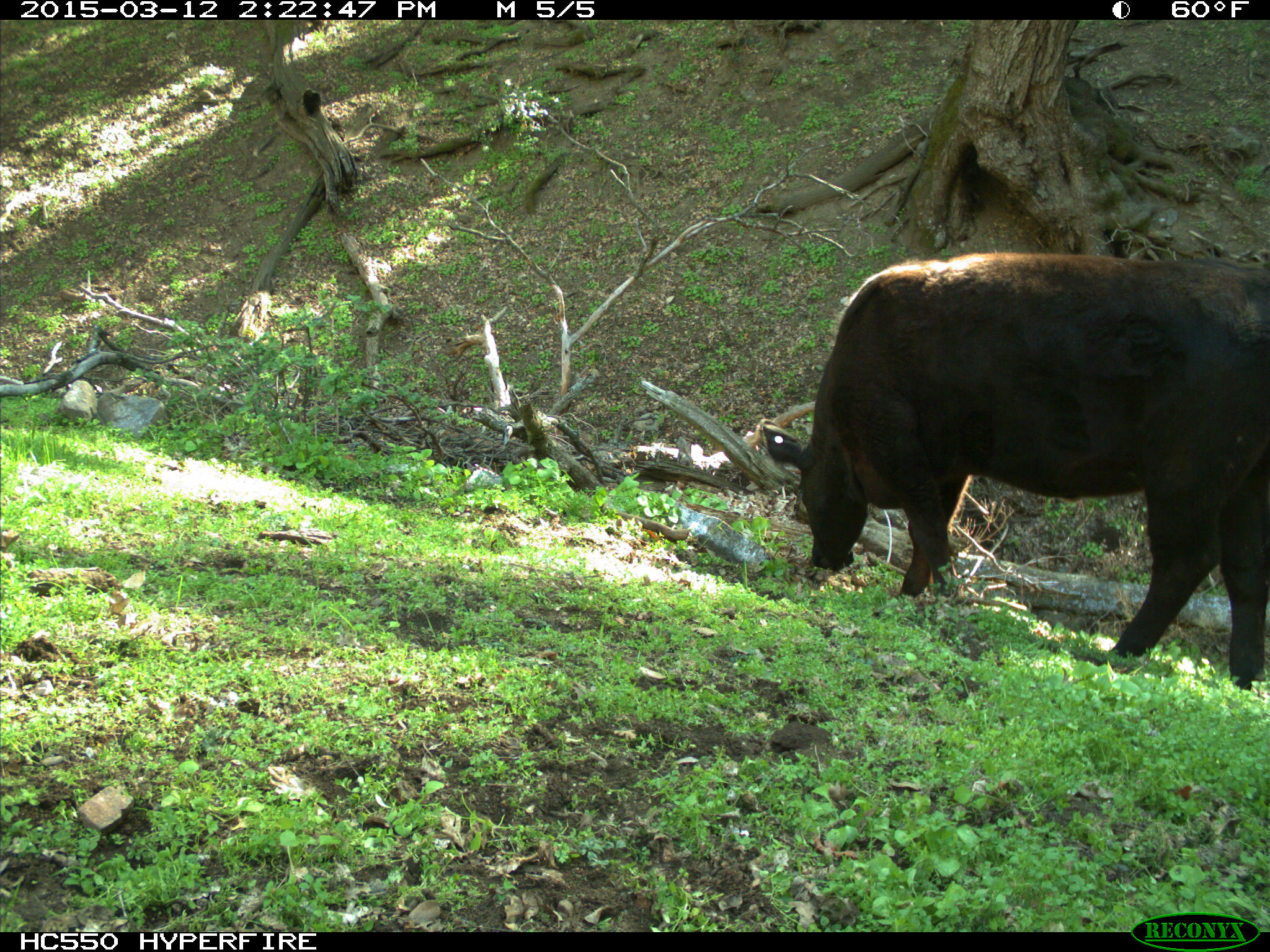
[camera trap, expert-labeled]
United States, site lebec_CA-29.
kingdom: Animalia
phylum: Chordata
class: Mammalia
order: Artiodactyla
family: Bovidae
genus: Bos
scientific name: Bos taurus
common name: domestic cow